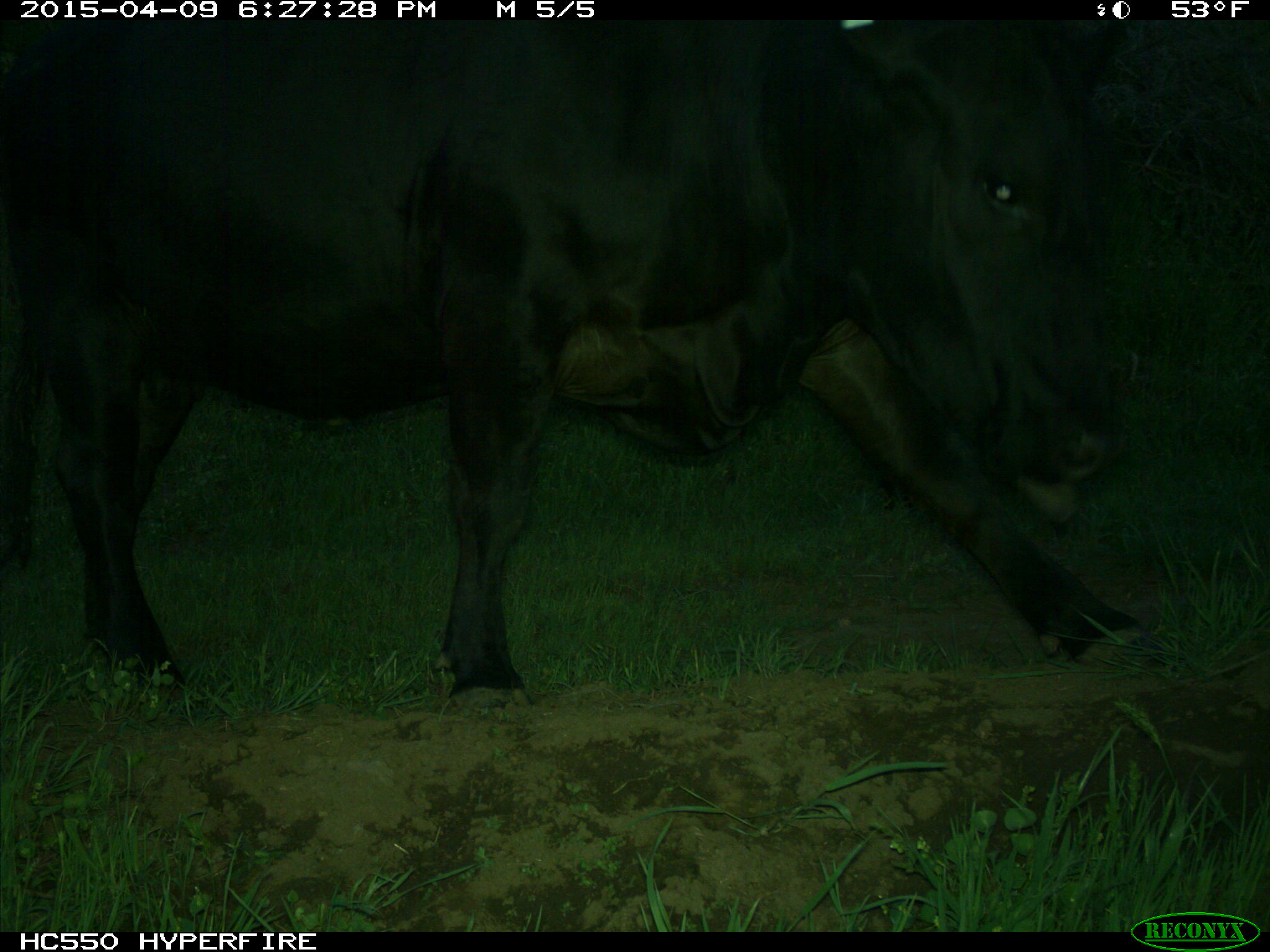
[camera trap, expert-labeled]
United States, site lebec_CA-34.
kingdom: Animalia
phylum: Chordata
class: Mammalia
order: Artiodactyla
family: Bovidae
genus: Bos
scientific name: Bos taurus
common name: domestic cow